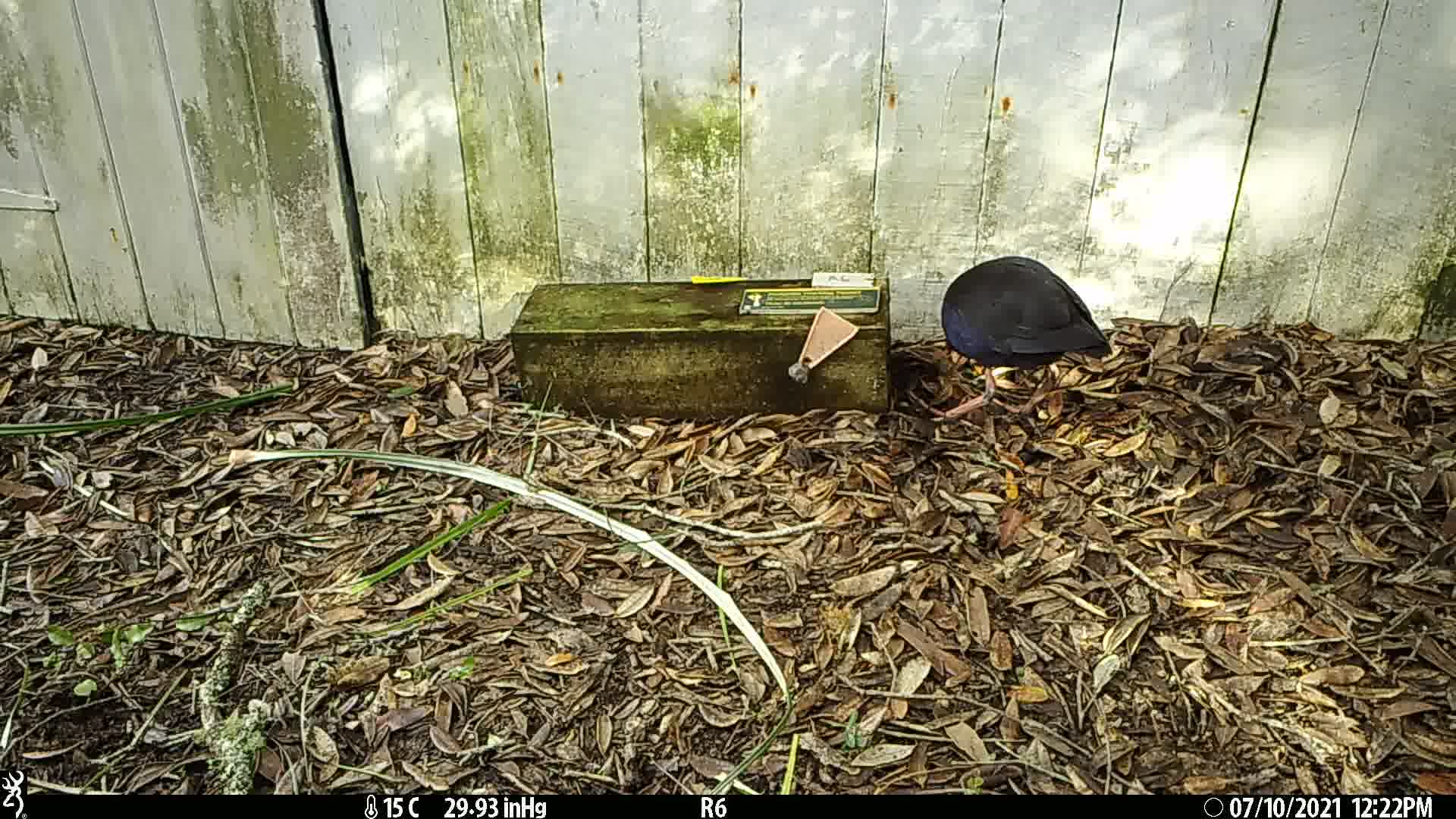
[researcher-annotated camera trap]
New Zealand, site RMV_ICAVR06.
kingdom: Animalia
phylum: Chordata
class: Aves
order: Gruiformes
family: Rallidae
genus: Porphyrio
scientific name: Porphyrio melanotus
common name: australasian swamphen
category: pukeko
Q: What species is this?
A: Pukeko (australasian swamphen) (Porphyrio melanotus).